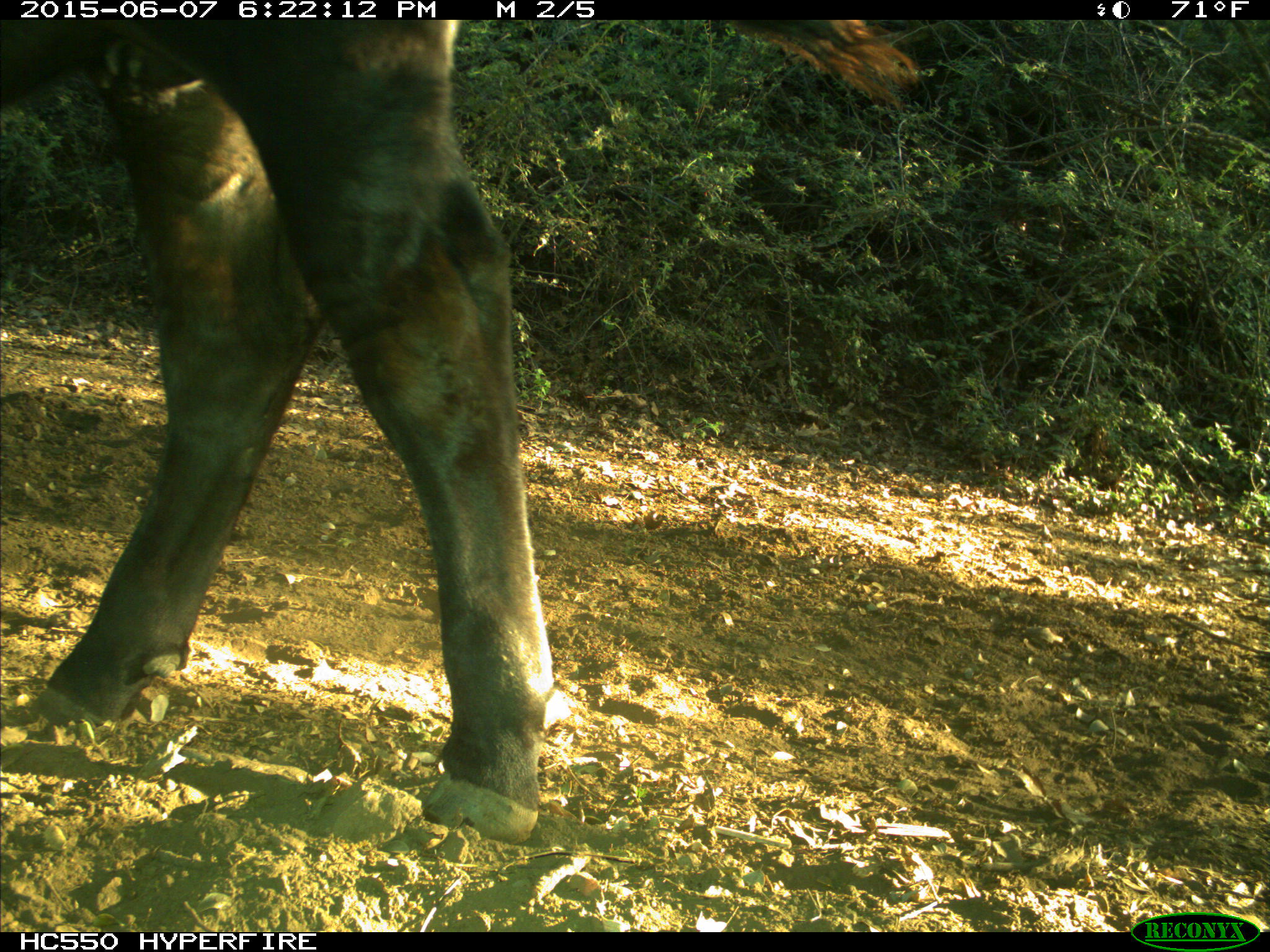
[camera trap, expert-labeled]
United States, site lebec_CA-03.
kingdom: Animalia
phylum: Chordata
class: Mammalia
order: Artiodactyla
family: Bovidae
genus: Bos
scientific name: Bos taurus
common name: domestic cow